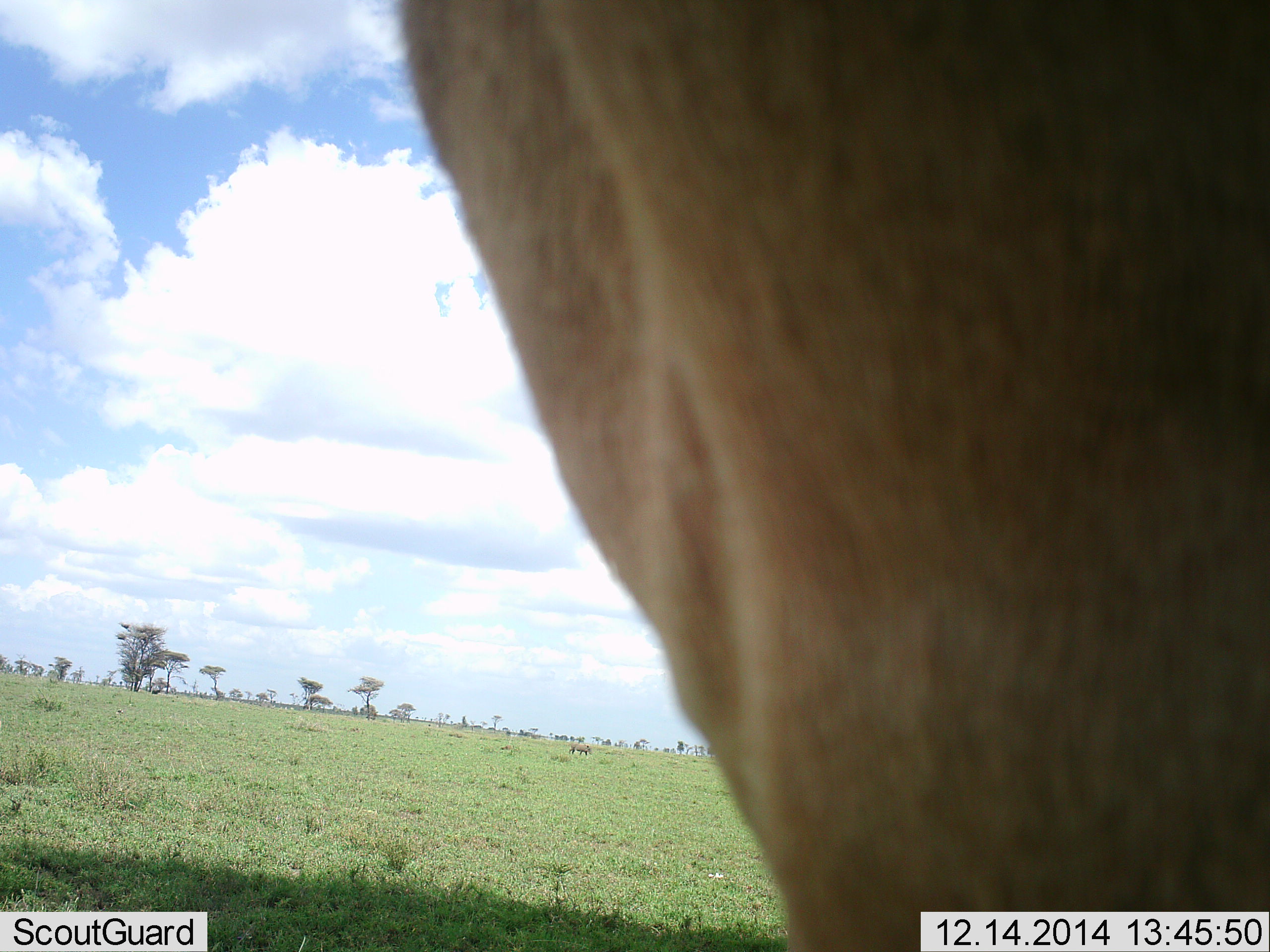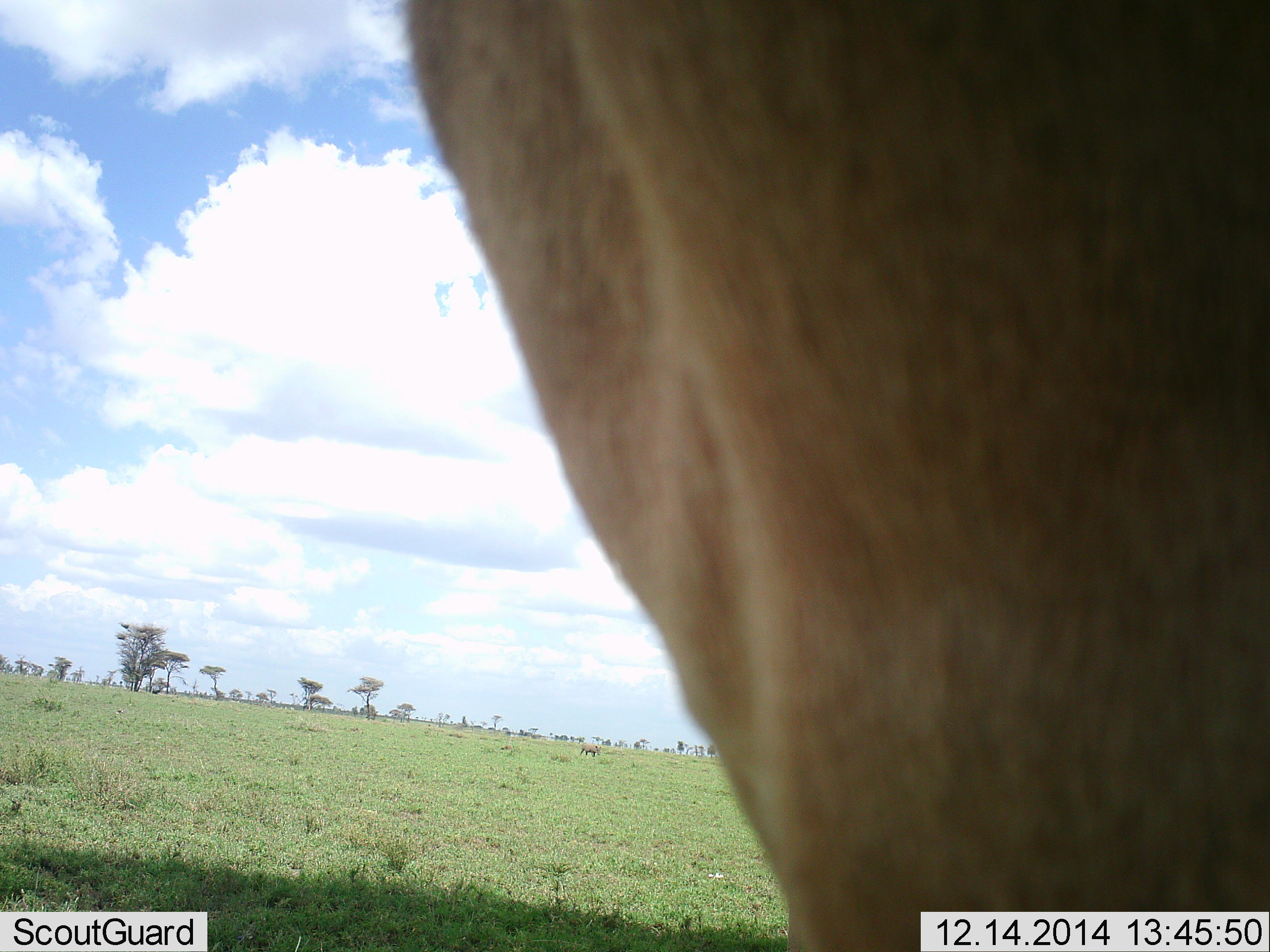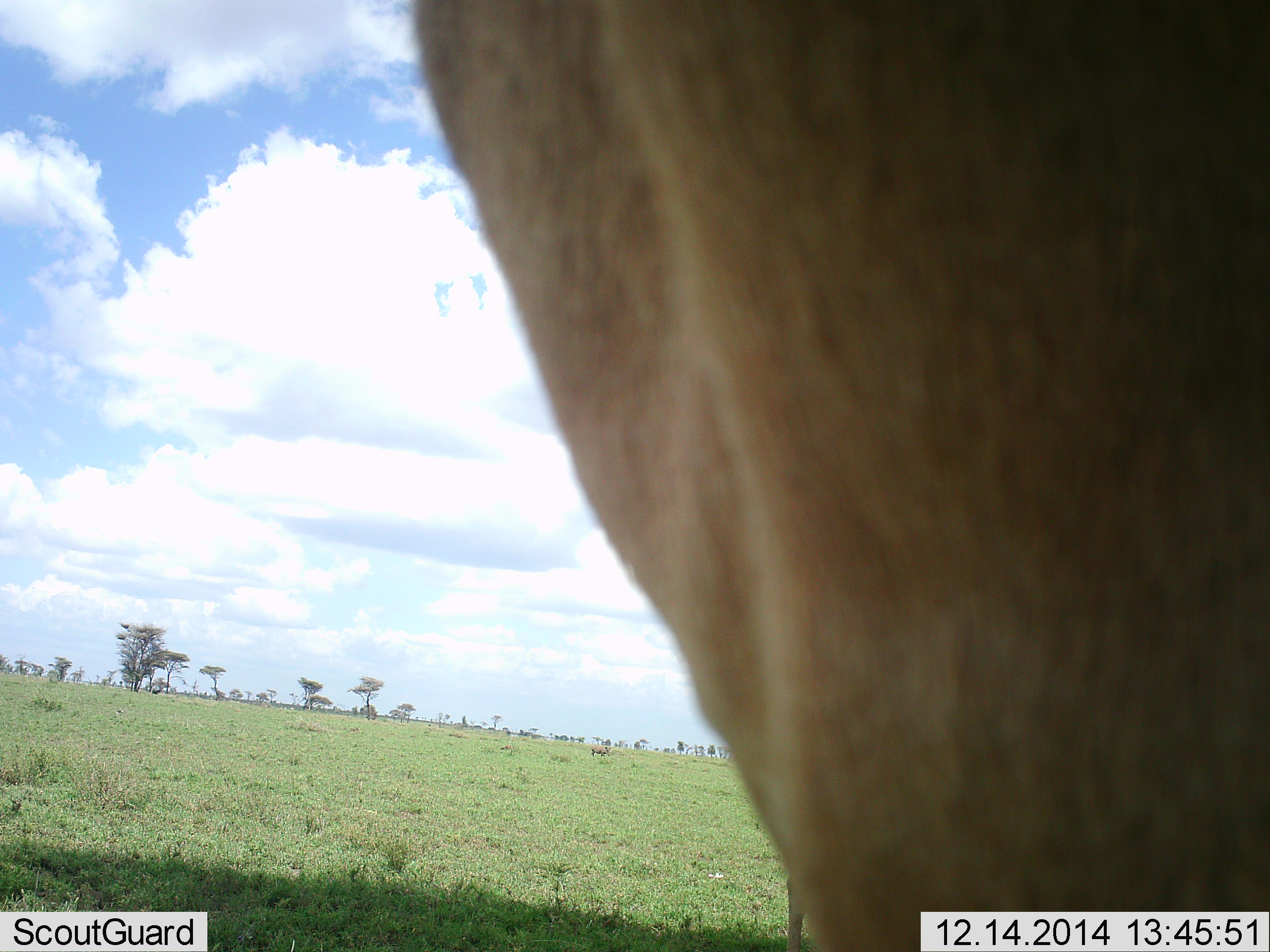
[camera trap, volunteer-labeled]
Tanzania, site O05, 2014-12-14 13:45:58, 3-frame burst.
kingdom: Animalia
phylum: Chordata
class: Mammalia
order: Artiodactyla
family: Bovidae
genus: Alcelaphus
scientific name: Alcelaphus buselaphus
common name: hartebeest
Hartebeest (Alcelaphus buselaphus), count 1. Behavior (volunteer vote fractions): standing 100%, resting 0%, moving 33%, interacting 0%. Young present (vote fraction): 0%. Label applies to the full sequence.